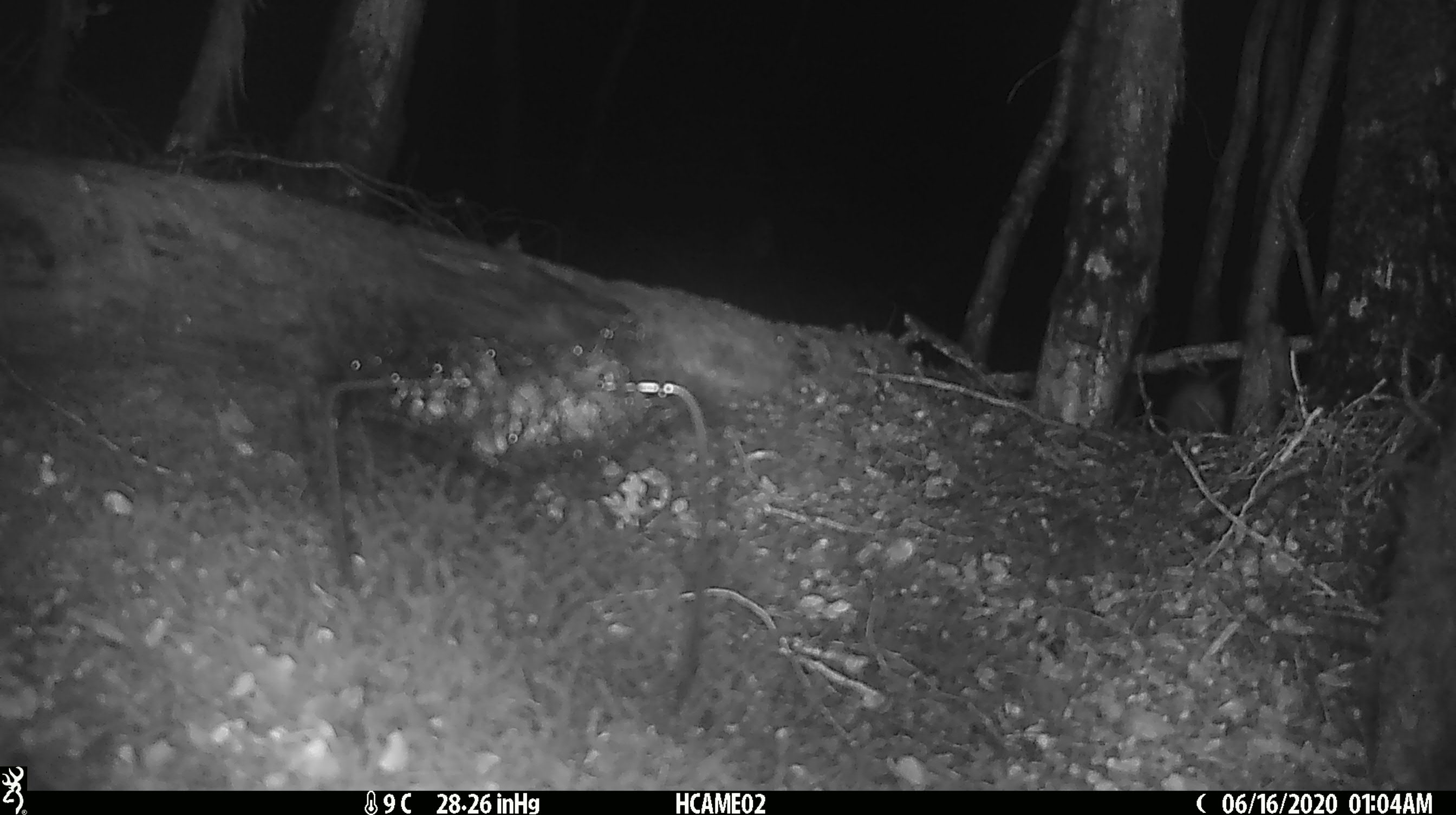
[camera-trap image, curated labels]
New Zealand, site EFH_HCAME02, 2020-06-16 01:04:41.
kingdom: Animalia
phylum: Chordata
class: Mammalia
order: Rodentia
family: Muridae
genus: Rattus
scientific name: Rattus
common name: rat